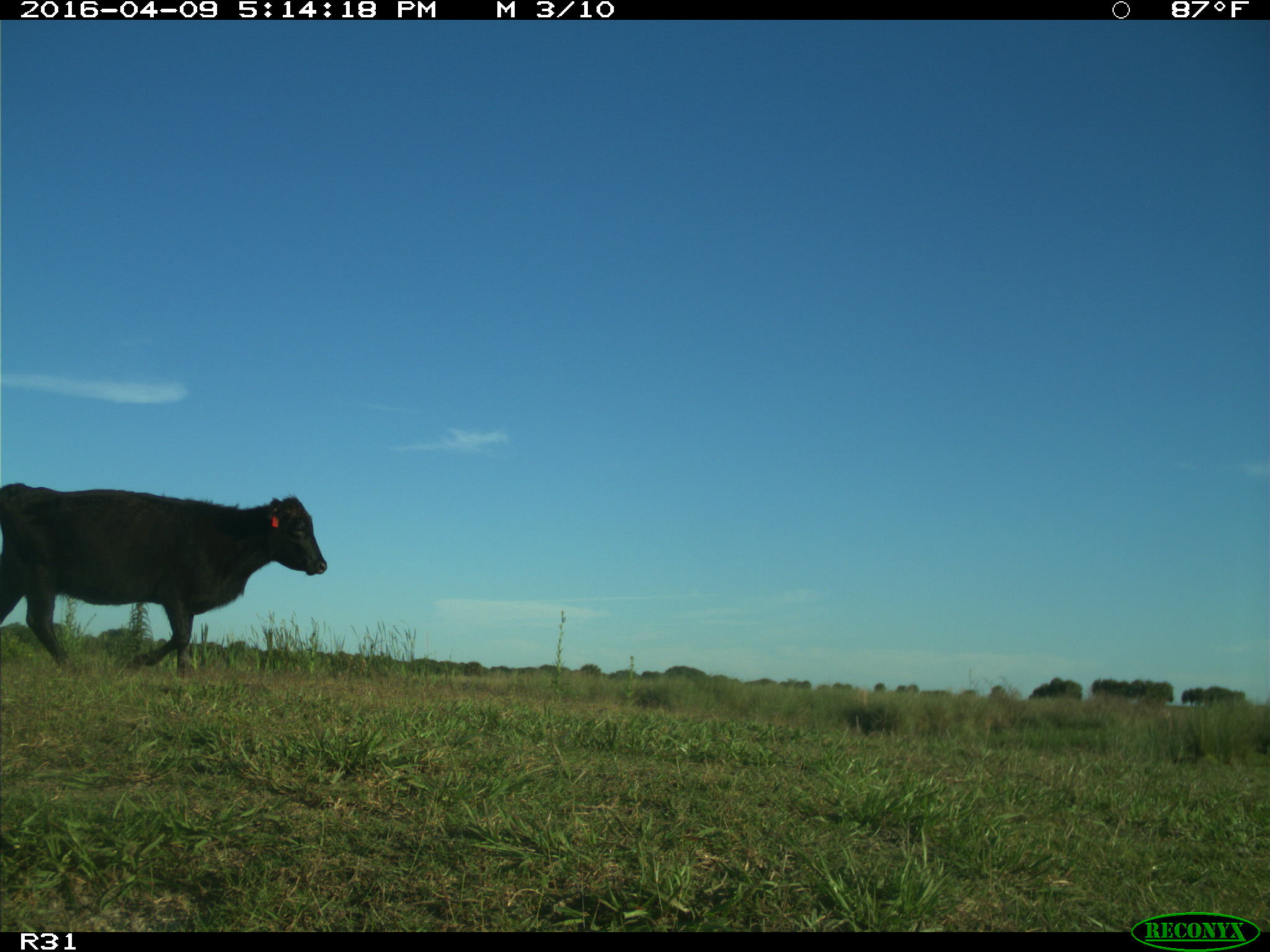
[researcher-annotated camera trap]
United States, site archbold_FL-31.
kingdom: Animalia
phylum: Chordata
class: Mammalia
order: Artiodactyla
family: Bovidae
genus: Bos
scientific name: Bos taurus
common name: domestic cow